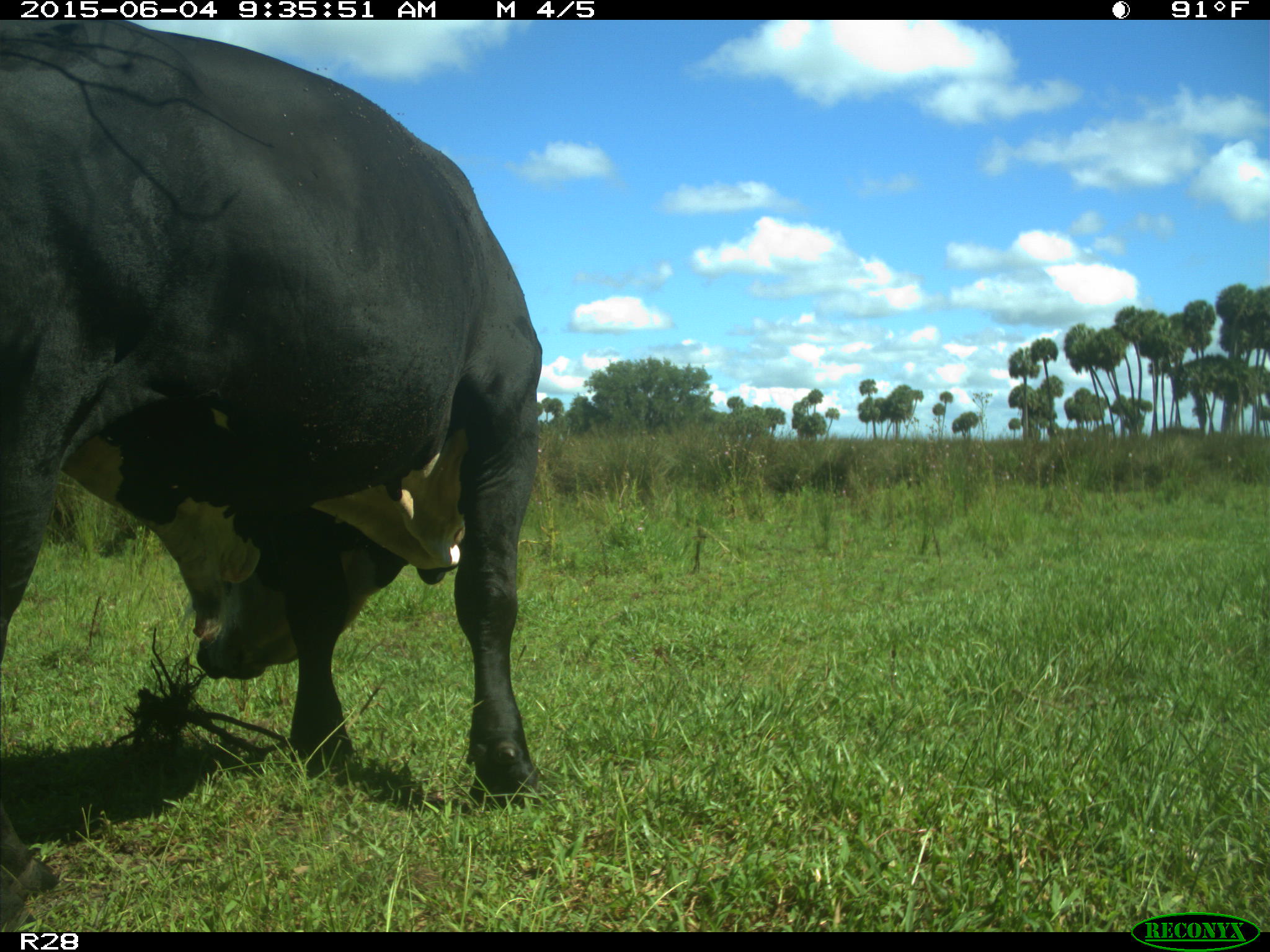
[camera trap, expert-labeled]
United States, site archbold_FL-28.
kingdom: Animalia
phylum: Chordata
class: Mammalia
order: Artiodactyla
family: Bovidae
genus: Bos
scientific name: Bos taurus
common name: domestic cow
Bos taurus (domestic cow).